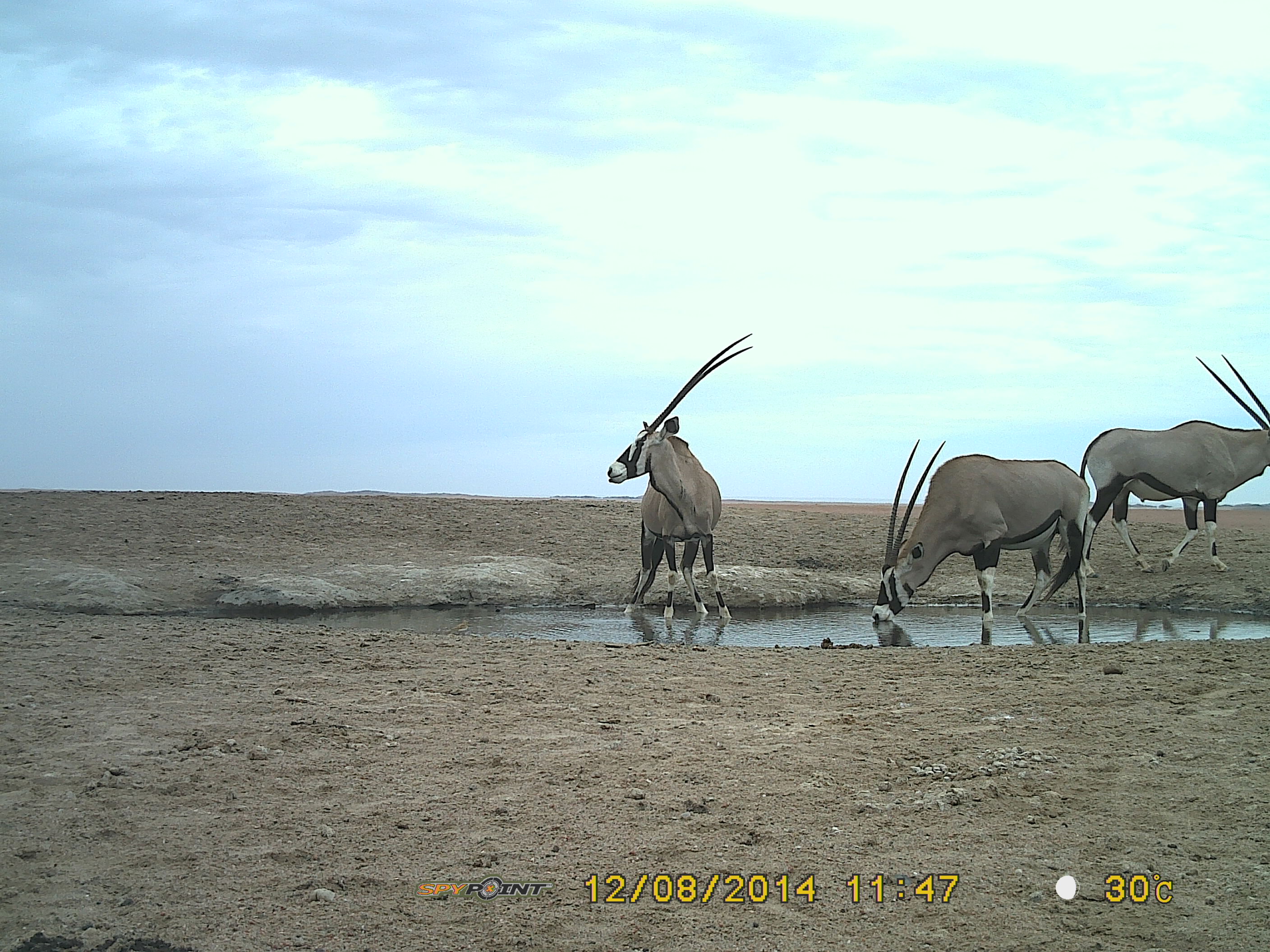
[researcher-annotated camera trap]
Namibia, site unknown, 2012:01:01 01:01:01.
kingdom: Animalia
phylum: Chordata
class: Mammalia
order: Artiodactyla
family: Bovidae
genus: Oryx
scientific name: Oryx gazella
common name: gemsbok